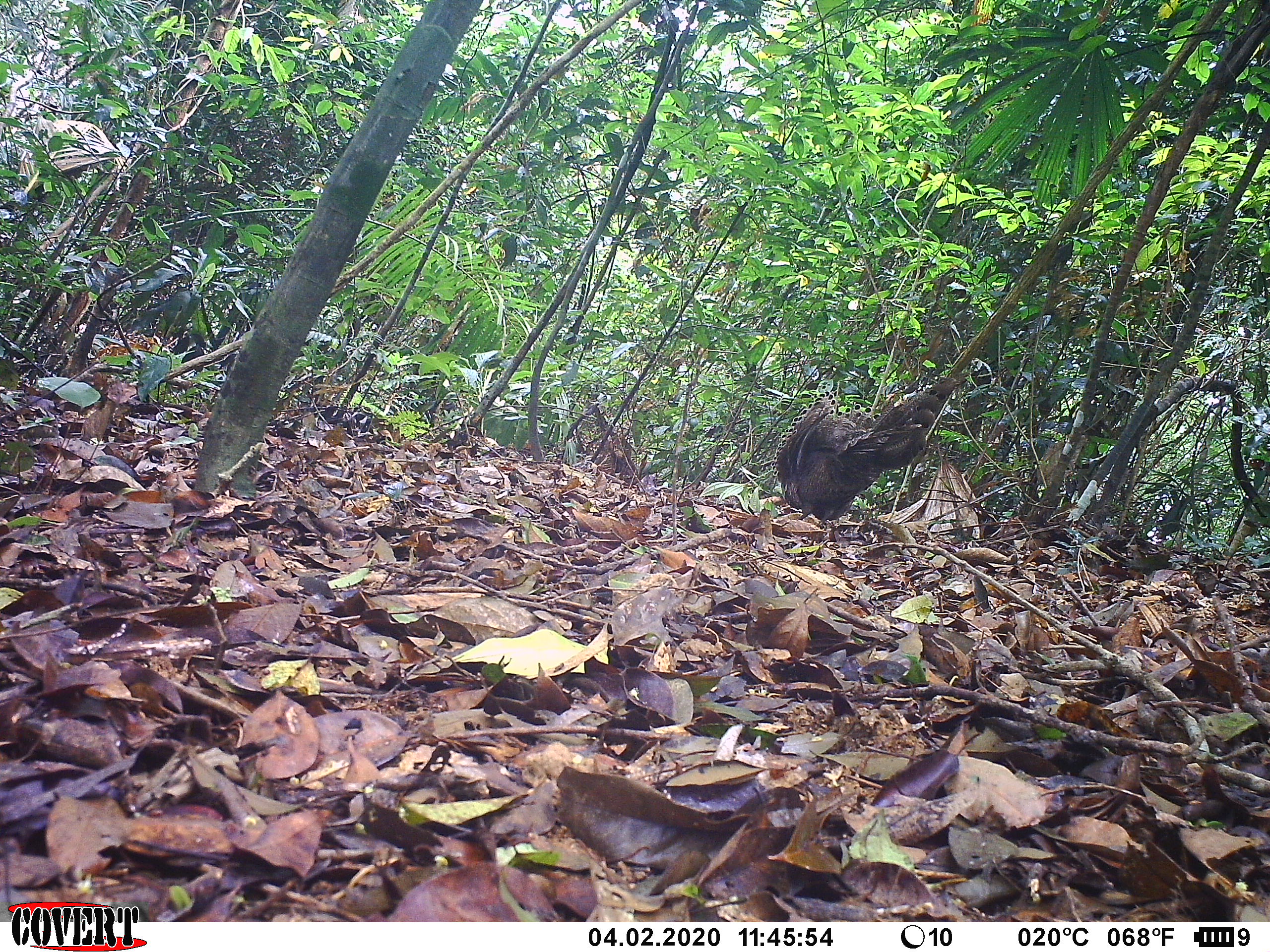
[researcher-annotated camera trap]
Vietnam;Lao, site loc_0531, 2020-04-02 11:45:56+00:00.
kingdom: Animalia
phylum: Chordata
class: Aves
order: Galliformes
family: Phasianidae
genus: Polyplectron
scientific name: Polyplectron bicalcaratum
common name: gray peacock-pheasant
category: grey peacock pheasant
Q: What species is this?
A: Grey peacock pheasant (gray peacock-pheasant) (Polyplectron bicalcaratum).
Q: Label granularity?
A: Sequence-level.